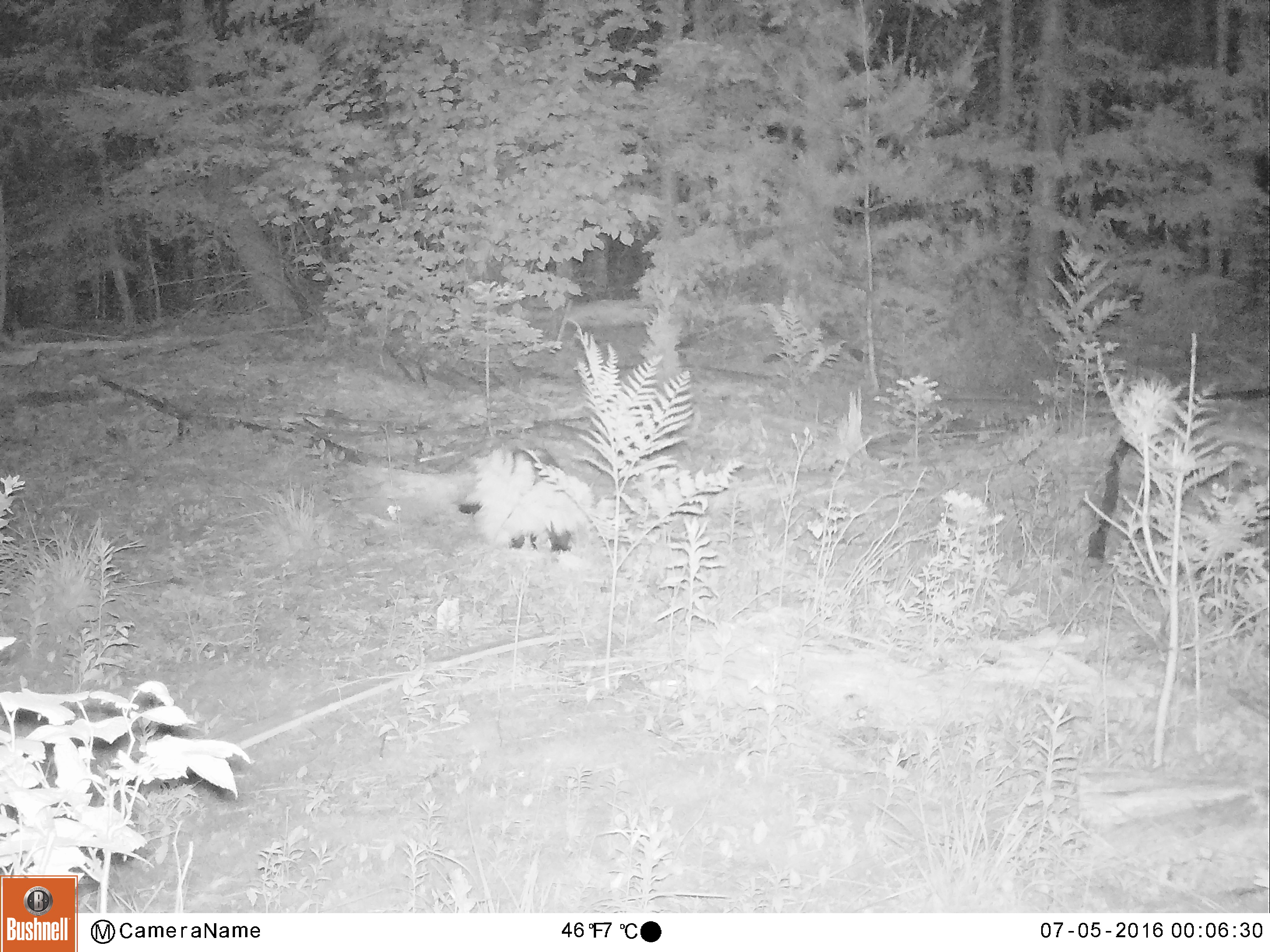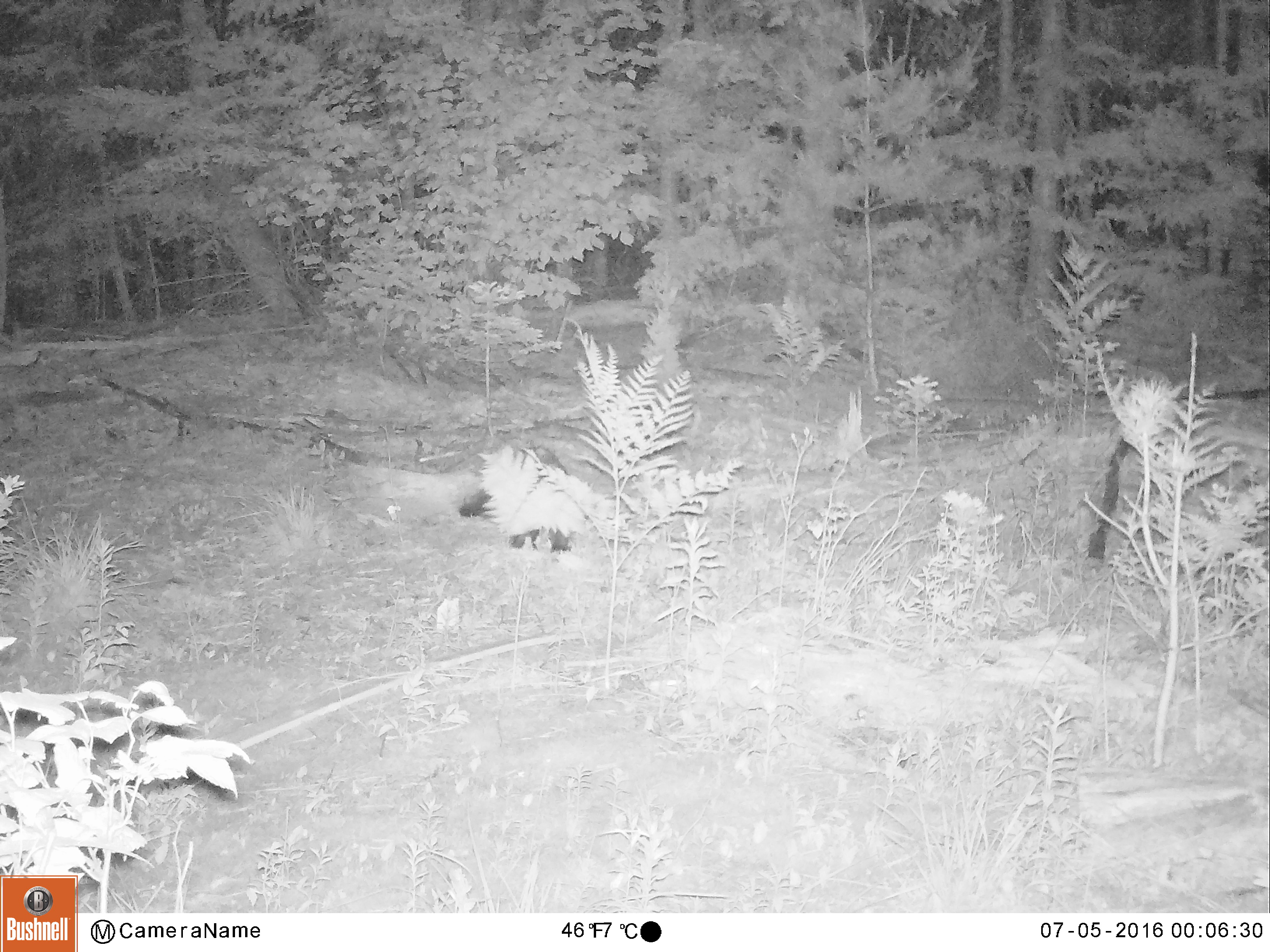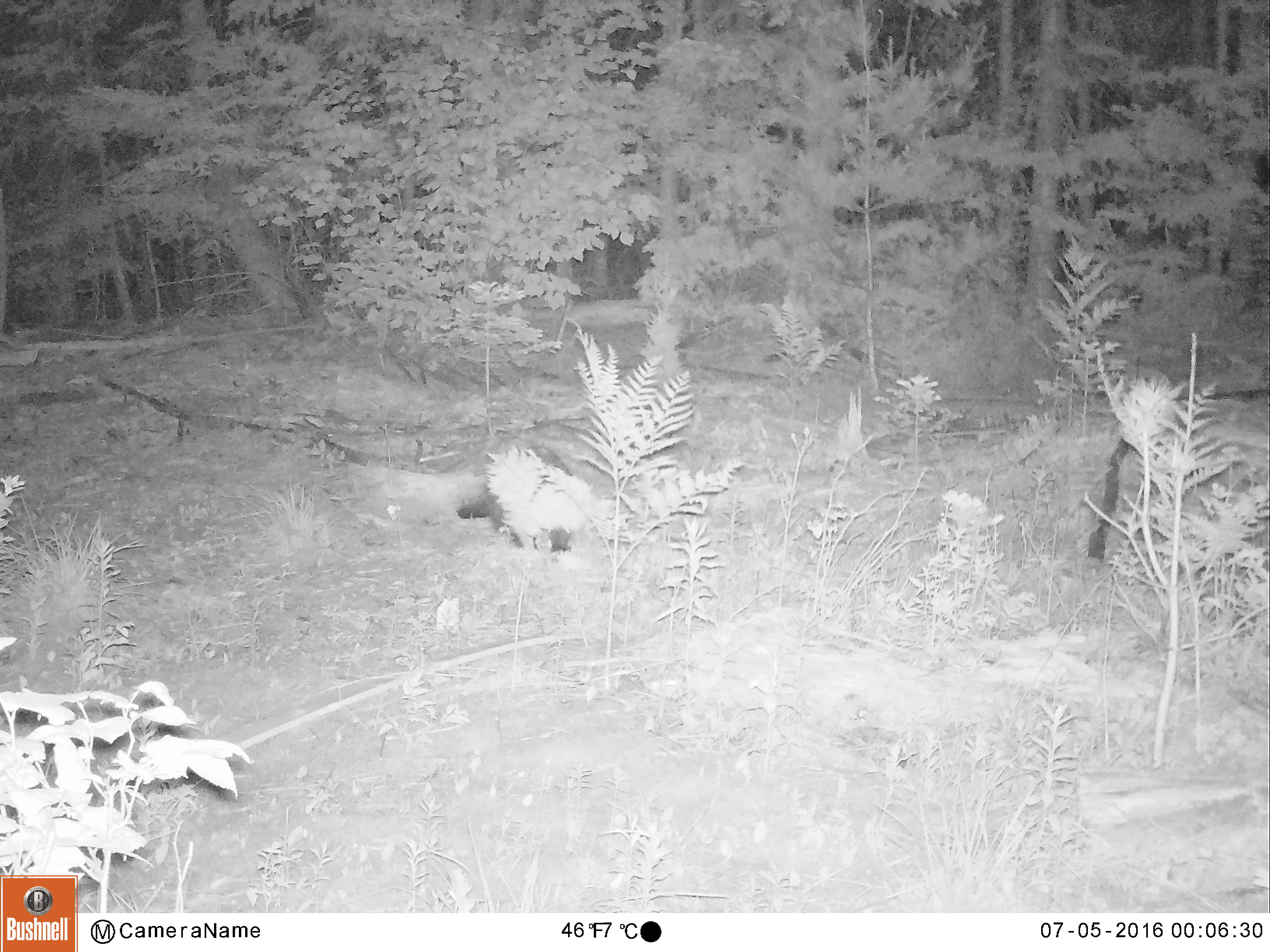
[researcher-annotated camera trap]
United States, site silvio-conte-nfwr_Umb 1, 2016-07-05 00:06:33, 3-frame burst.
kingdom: Animalia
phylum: Chordata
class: Mammalia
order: Rodentia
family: Erethizontidae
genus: Erethizon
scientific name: Erethizon dorsatum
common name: porcupine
Porcupine (Erethizon dorsatum).